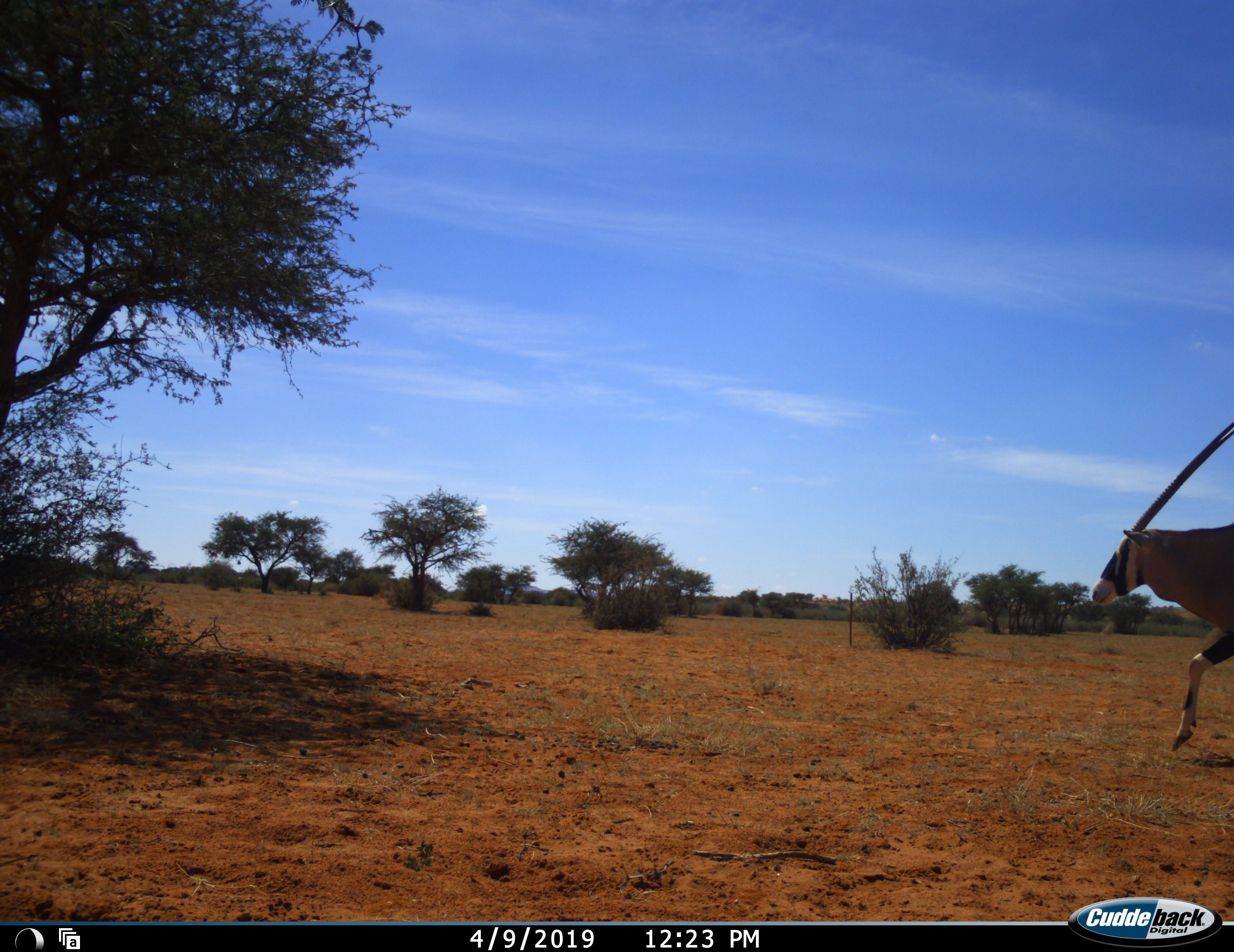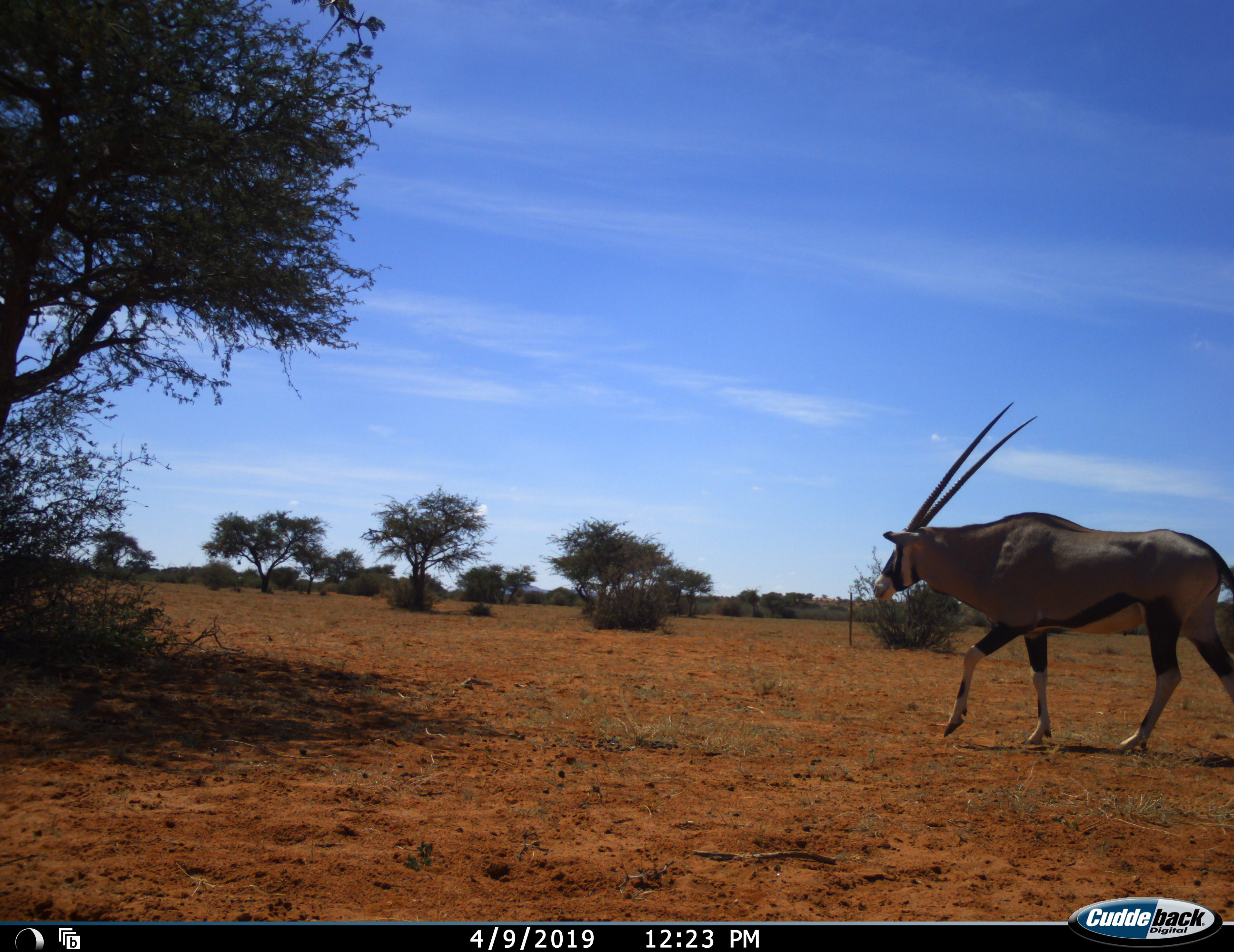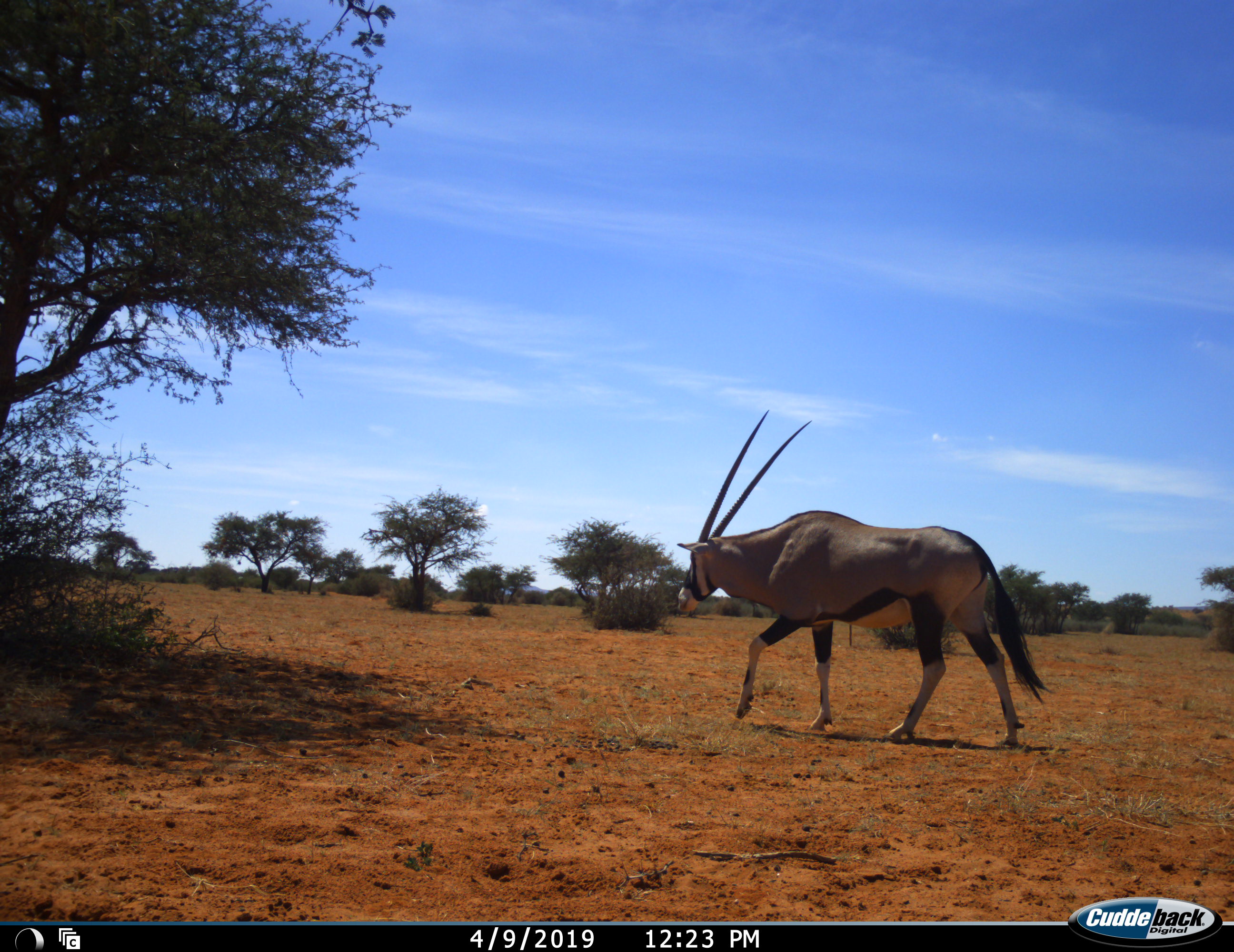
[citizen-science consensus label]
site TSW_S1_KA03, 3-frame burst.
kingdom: Animalia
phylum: Chordata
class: Mammalia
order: Artiodactyla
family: Bovidae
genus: Oryx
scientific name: Oryx gazella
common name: gemsbok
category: oryx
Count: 1.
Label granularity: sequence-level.